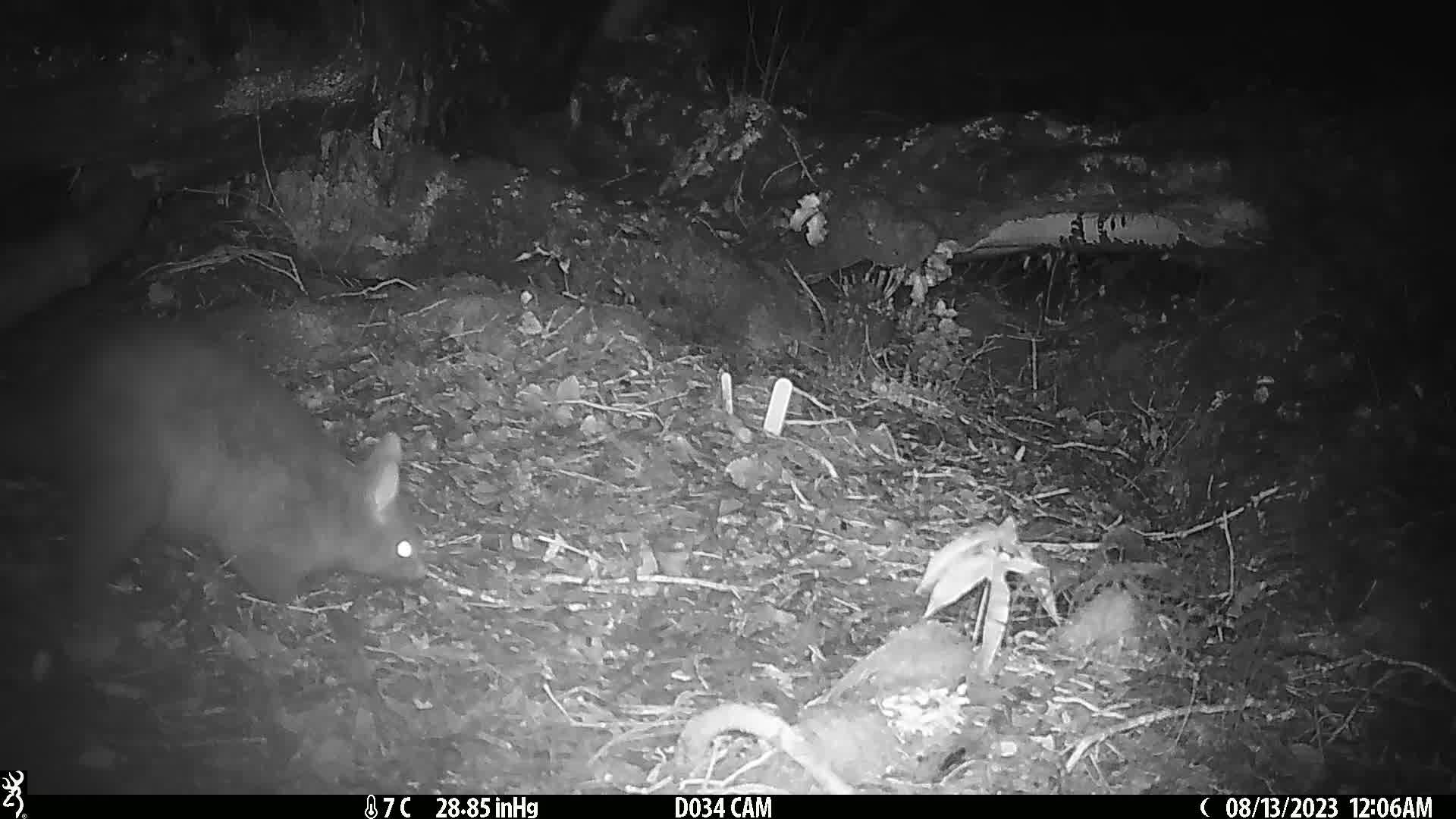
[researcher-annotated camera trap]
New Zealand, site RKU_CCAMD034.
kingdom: Animalia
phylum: Chordata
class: Mammalia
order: Diprotodontia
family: Phalangeridae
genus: Trichosurus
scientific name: Trichosurus vulpecula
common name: common brushtail possum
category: possum